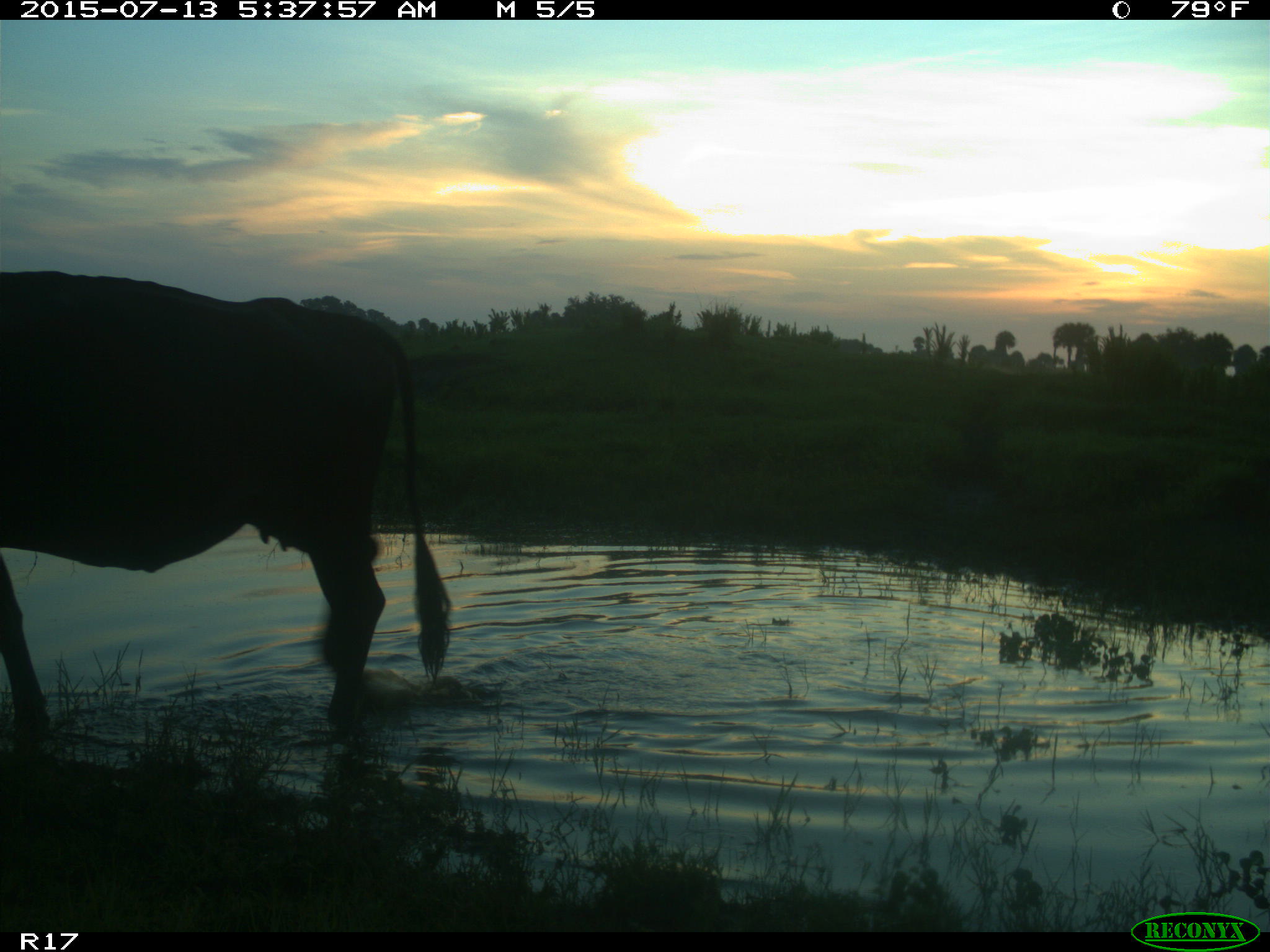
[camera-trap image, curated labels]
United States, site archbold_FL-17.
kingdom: Animalia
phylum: Chordata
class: Mammalia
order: Artiodactyla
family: Bovidae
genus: Bos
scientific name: Bos taurus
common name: domestic cow